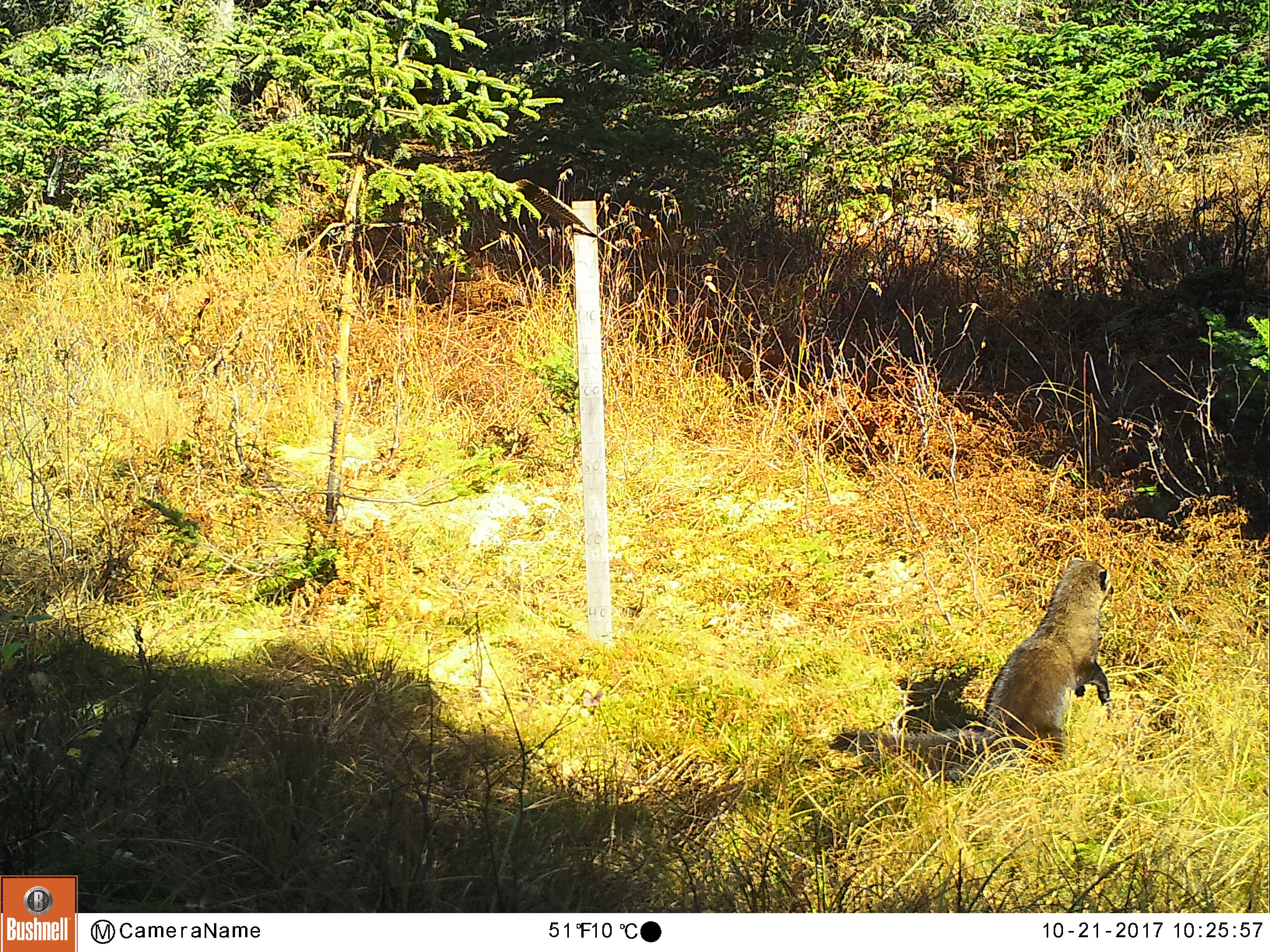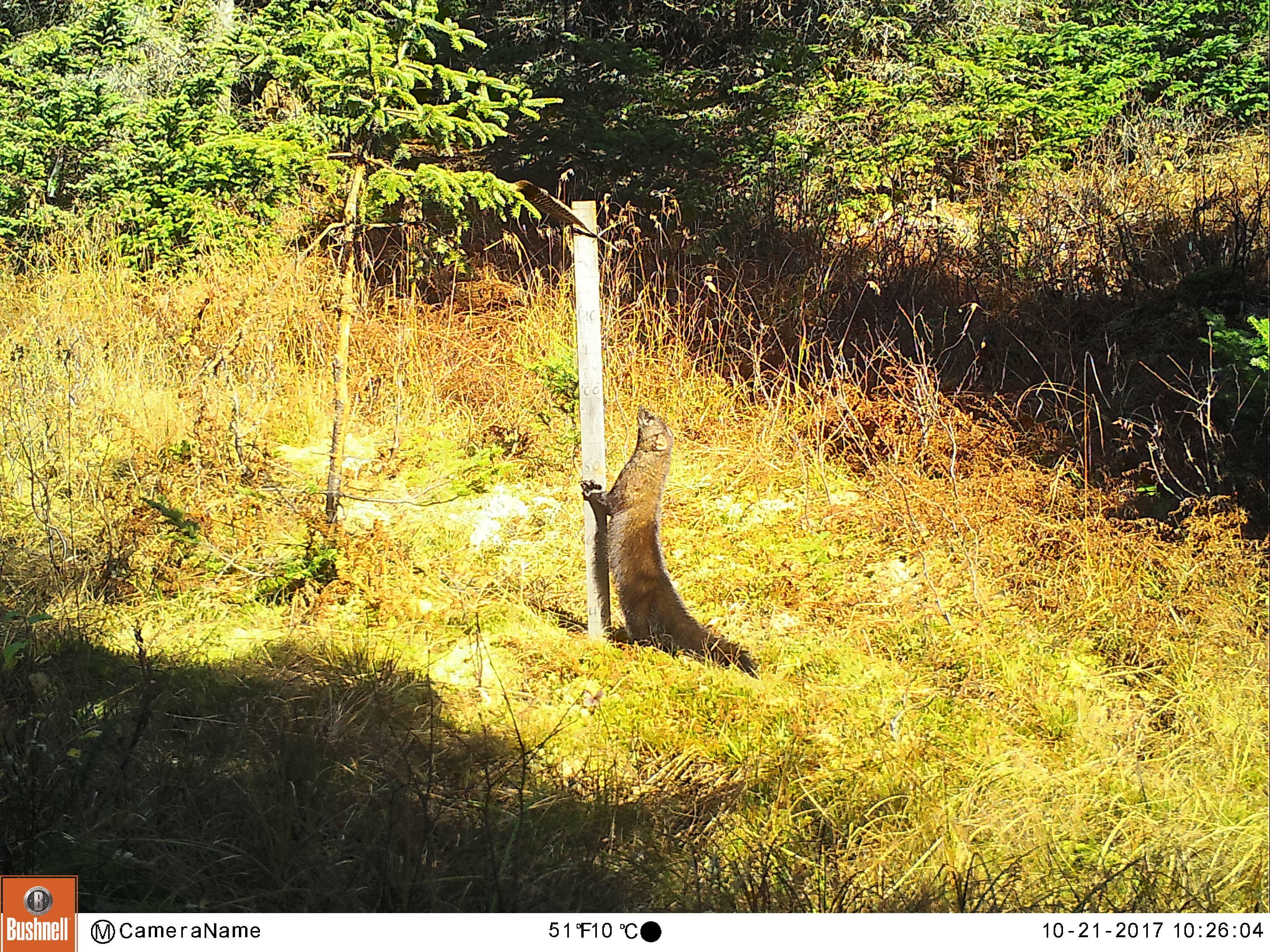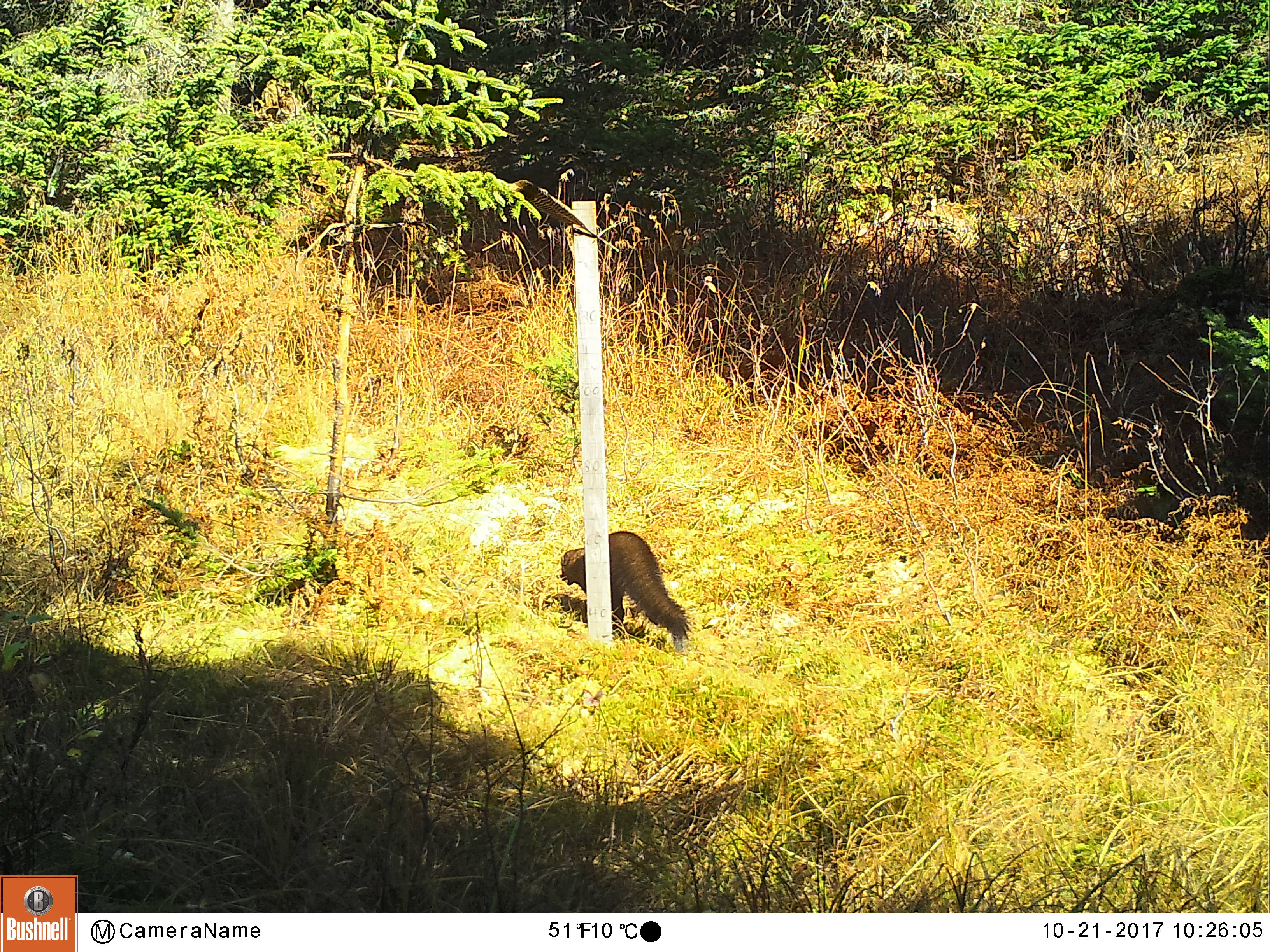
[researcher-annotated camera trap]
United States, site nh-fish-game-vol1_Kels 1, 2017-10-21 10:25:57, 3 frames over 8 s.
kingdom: Animalia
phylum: Chordata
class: Mammalia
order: Carnivora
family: Mustelidae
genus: Pekania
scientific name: Pekania pennanti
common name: fisher